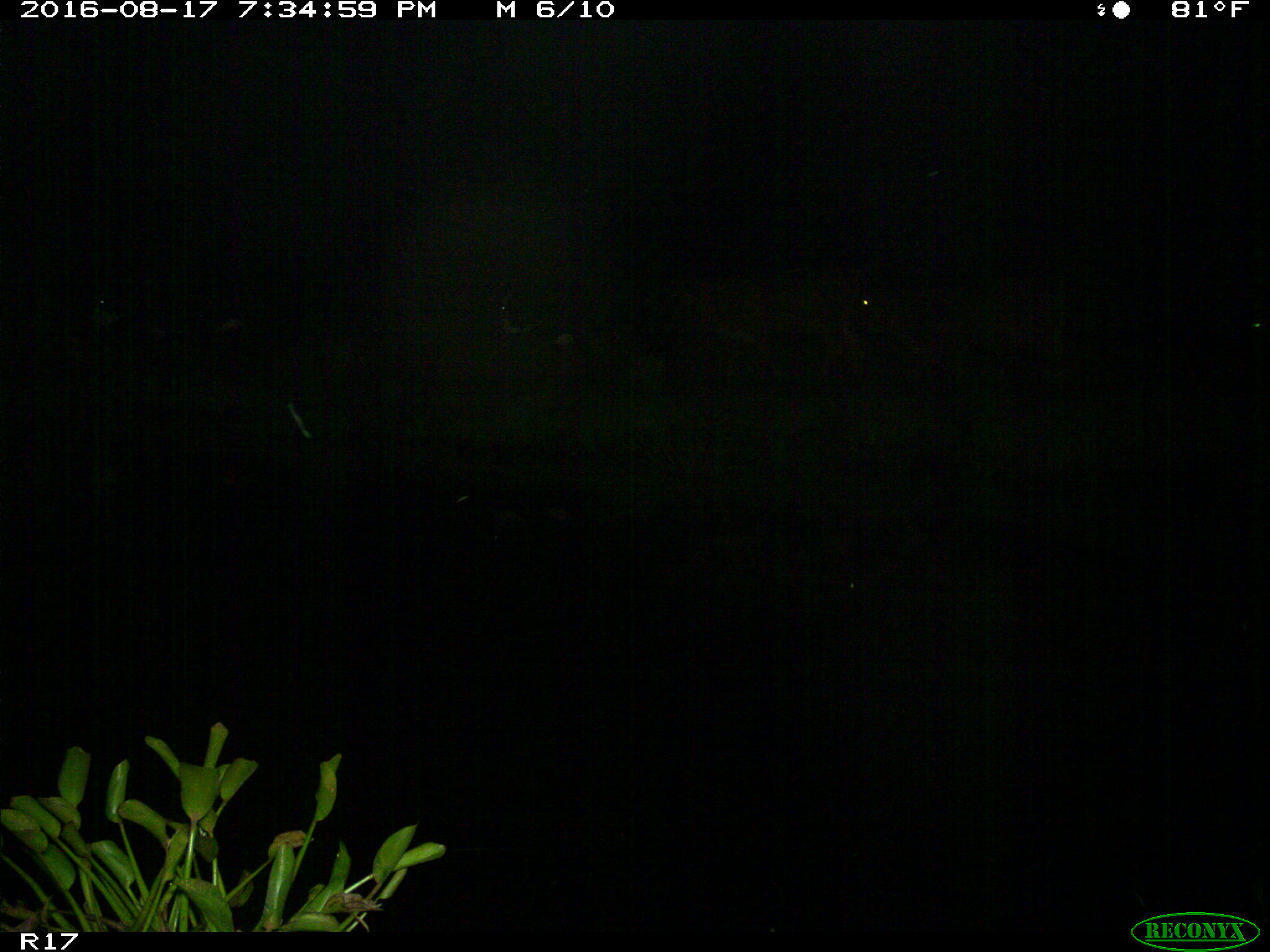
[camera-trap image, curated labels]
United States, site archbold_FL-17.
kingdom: Animalia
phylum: Chordata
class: Mammalia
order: Artiodactyla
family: Bovidae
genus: Bos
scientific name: Bos taurus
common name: domestic cow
Bos taurus (domestic cow).